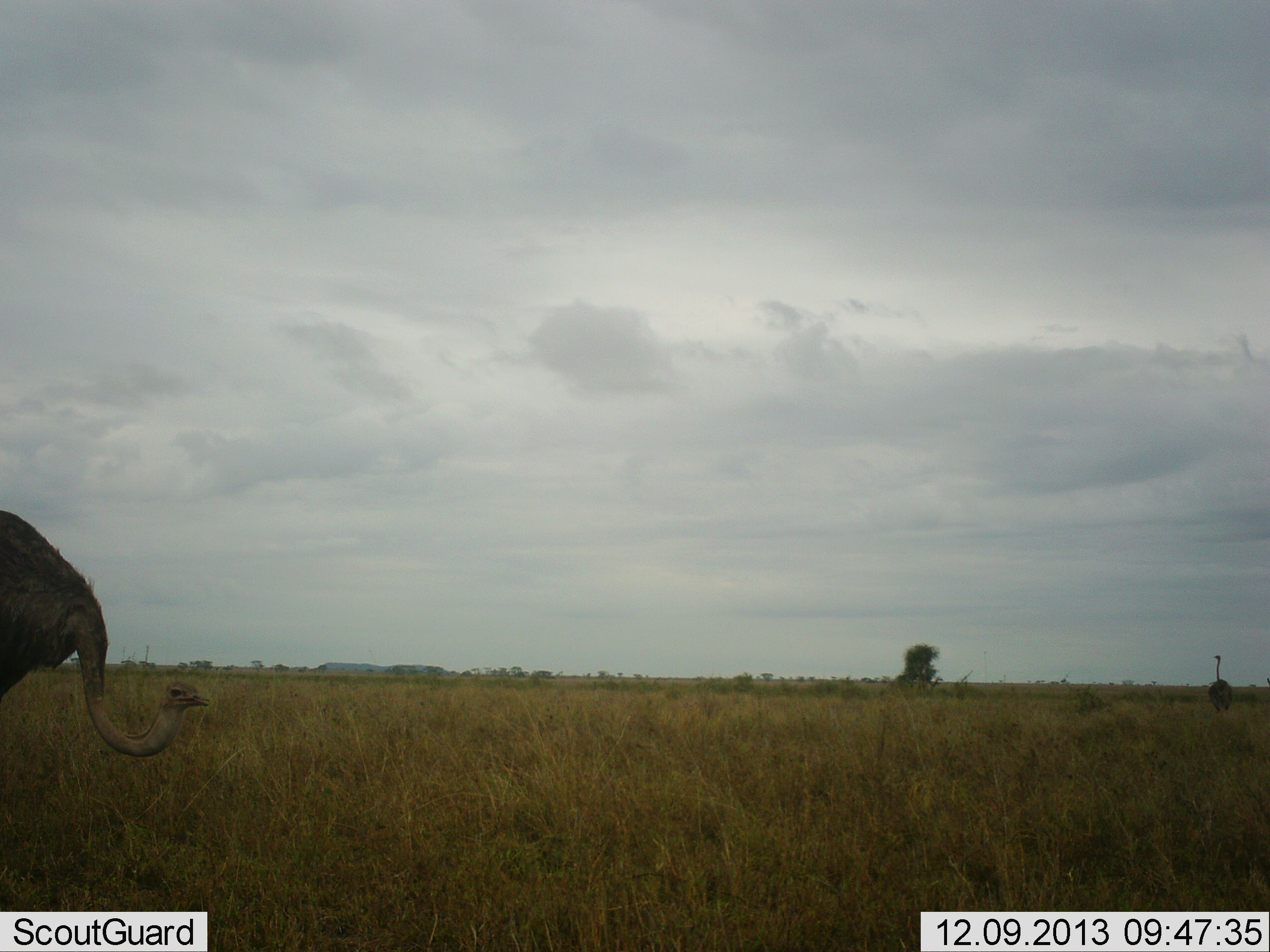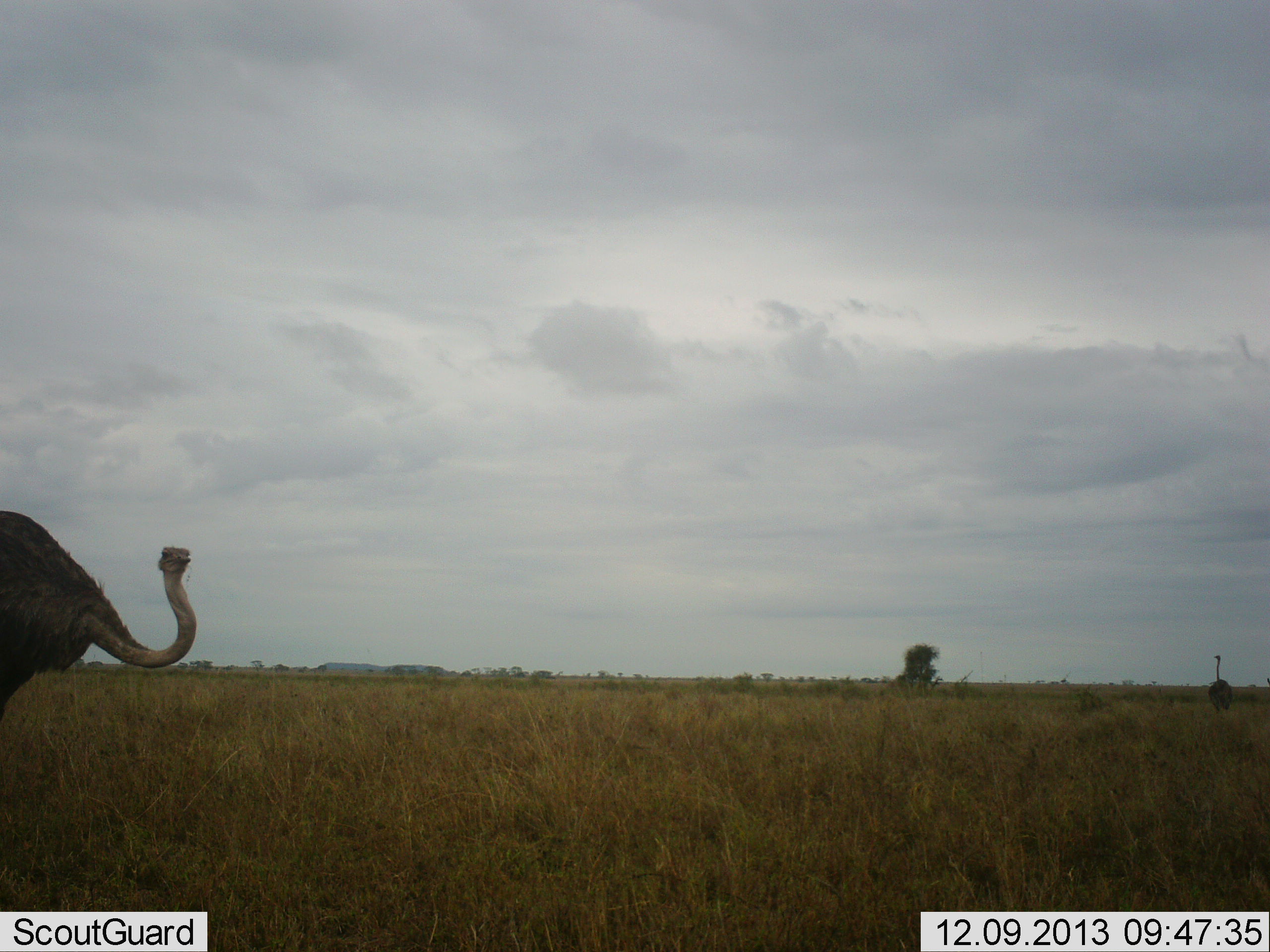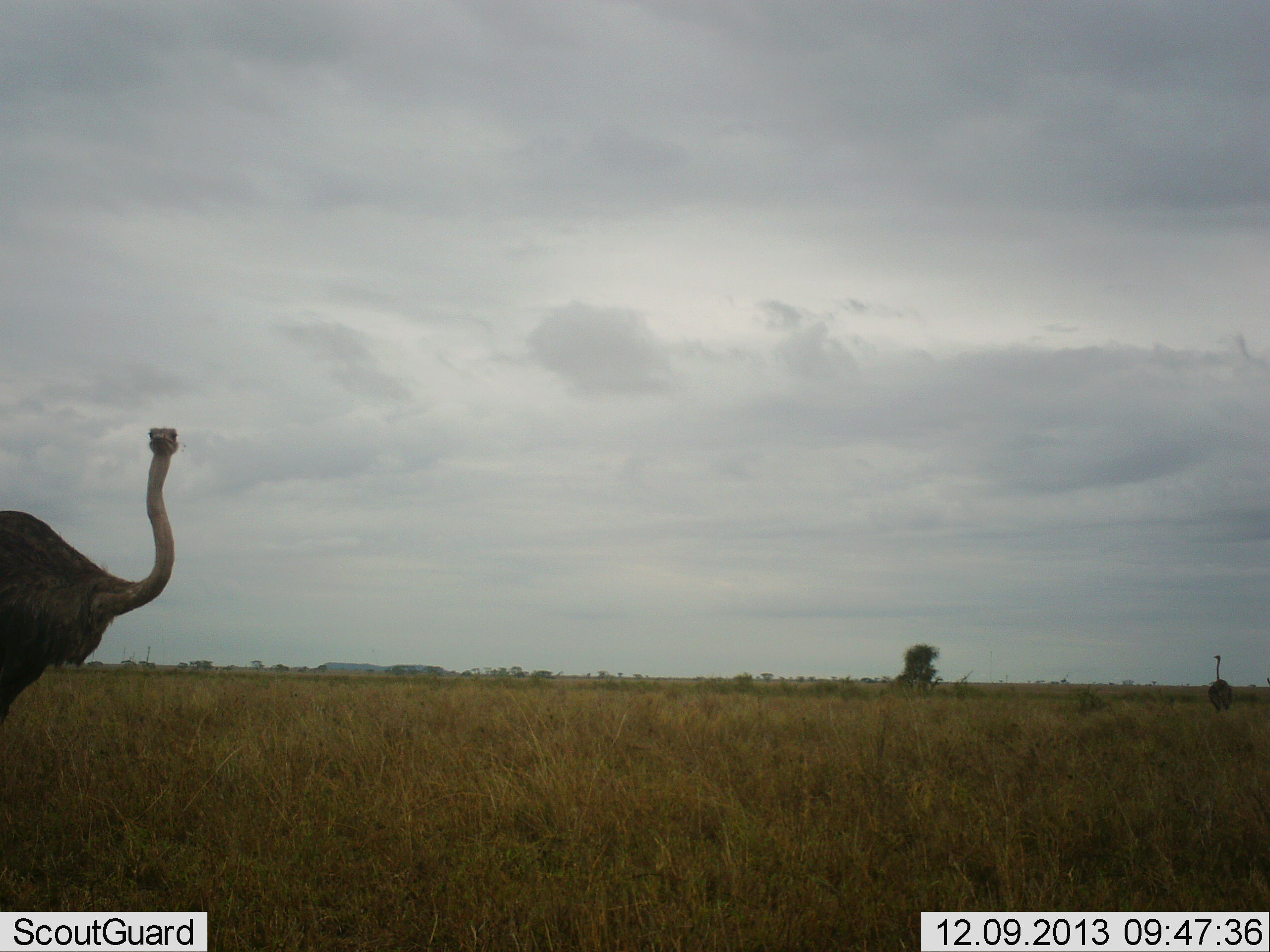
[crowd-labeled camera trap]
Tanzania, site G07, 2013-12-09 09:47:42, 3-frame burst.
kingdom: Animalia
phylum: Chordata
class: Aves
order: Struthioniformes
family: Struthionidae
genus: Struthio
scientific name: Struthio camelus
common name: ostrich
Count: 2.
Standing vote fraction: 86%.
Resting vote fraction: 0%.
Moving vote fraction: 23%.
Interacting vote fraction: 7%.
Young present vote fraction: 0%.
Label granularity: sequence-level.